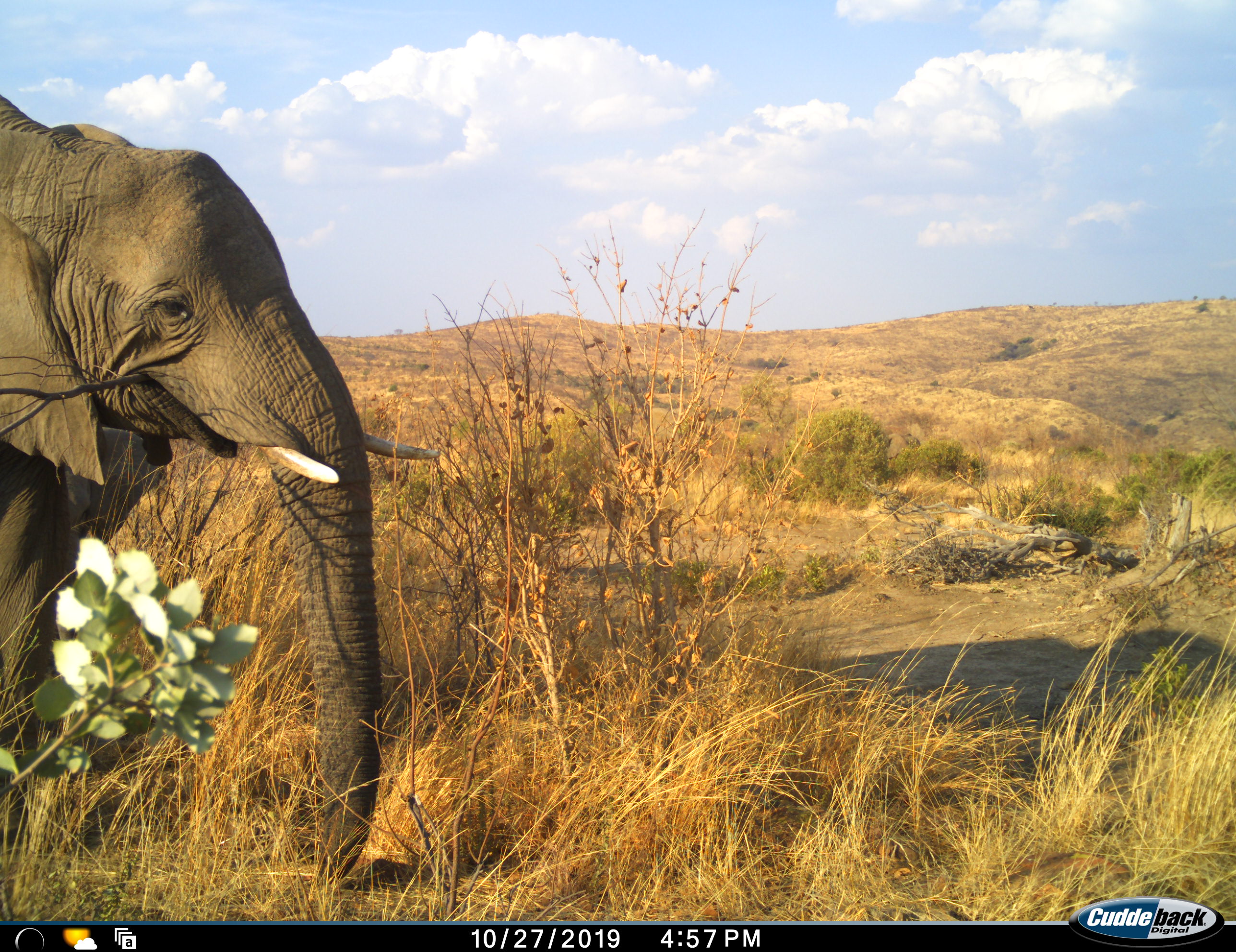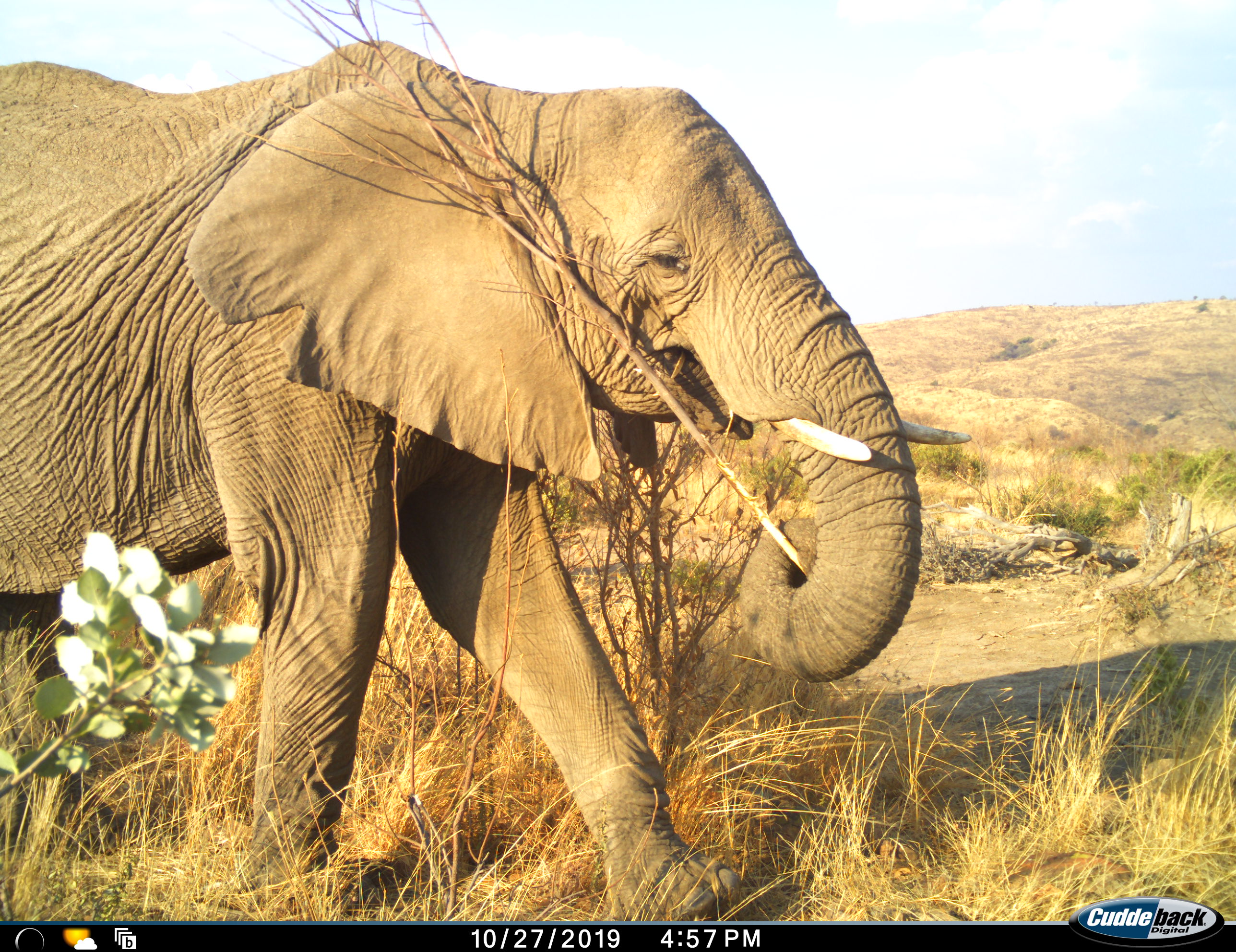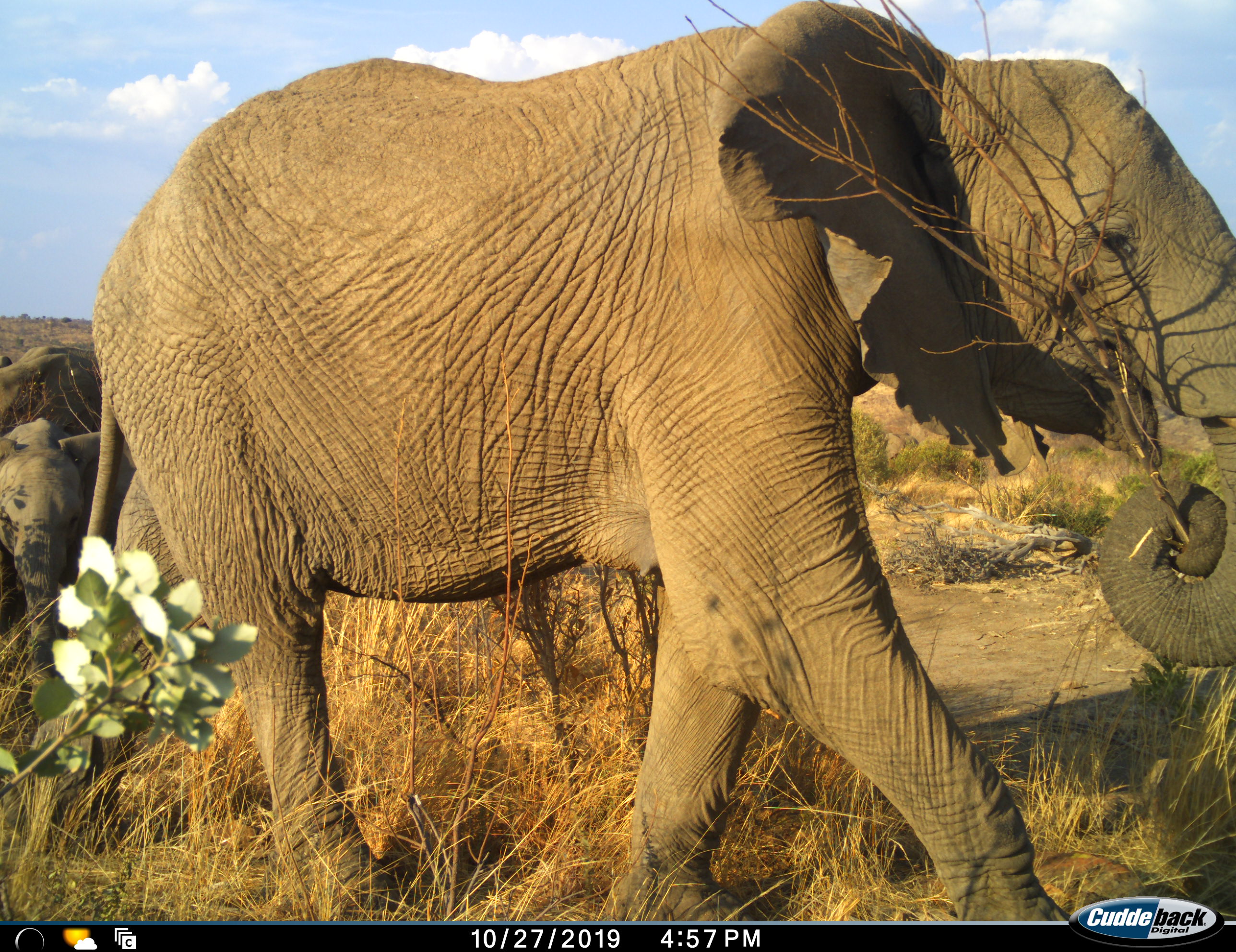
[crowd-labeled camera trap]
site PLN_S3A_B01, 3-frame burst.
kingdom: Animalia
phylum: Chordata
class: Mammalia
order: Proboscidea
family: Elephantidae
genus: Loxodonta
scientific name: Loxodonta africana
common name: african bush elephant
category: elephant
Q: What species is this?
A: Elephant (african bush elephant) (Loxodonta africana).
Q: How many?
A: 3.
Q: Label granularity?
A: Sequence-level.